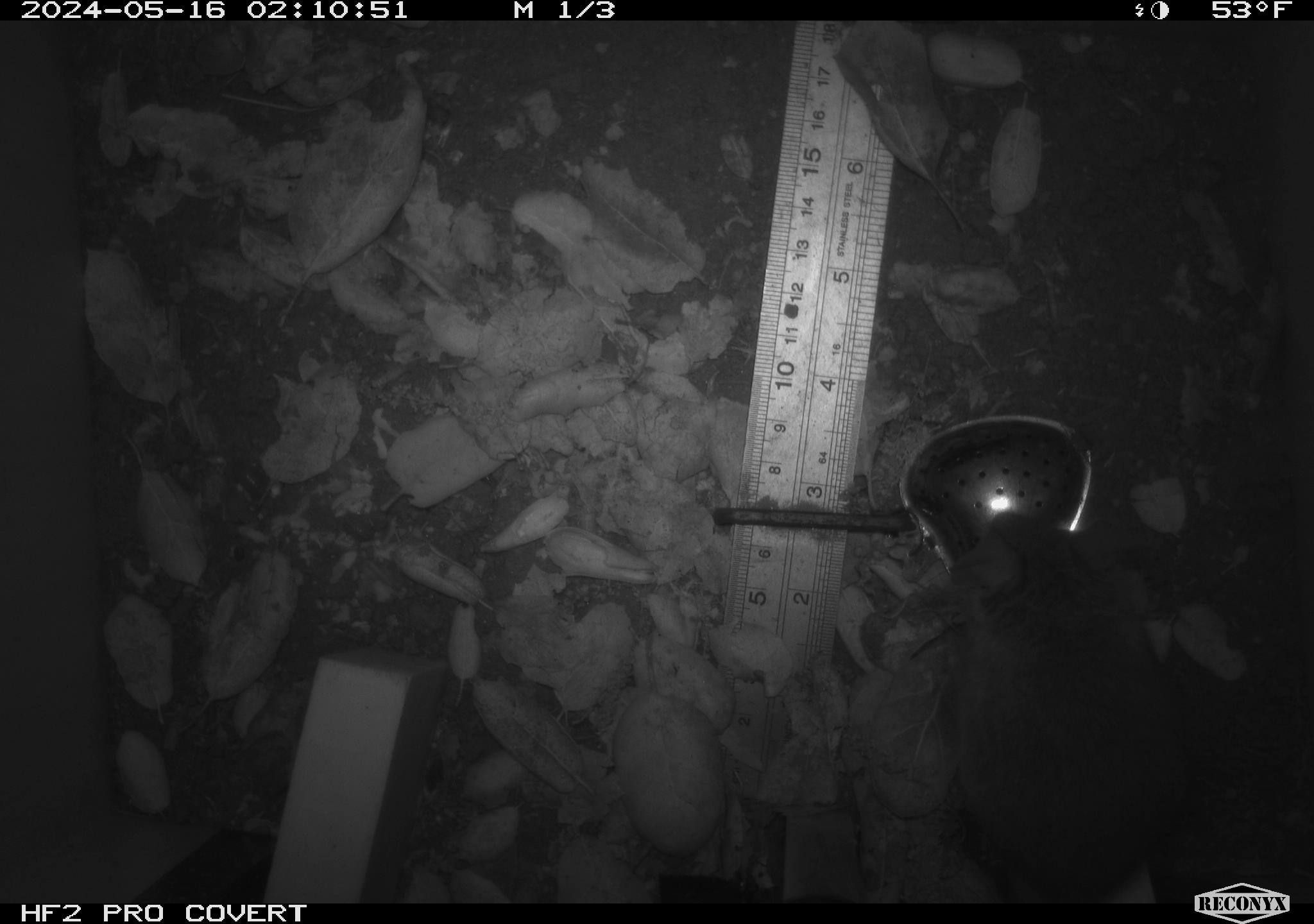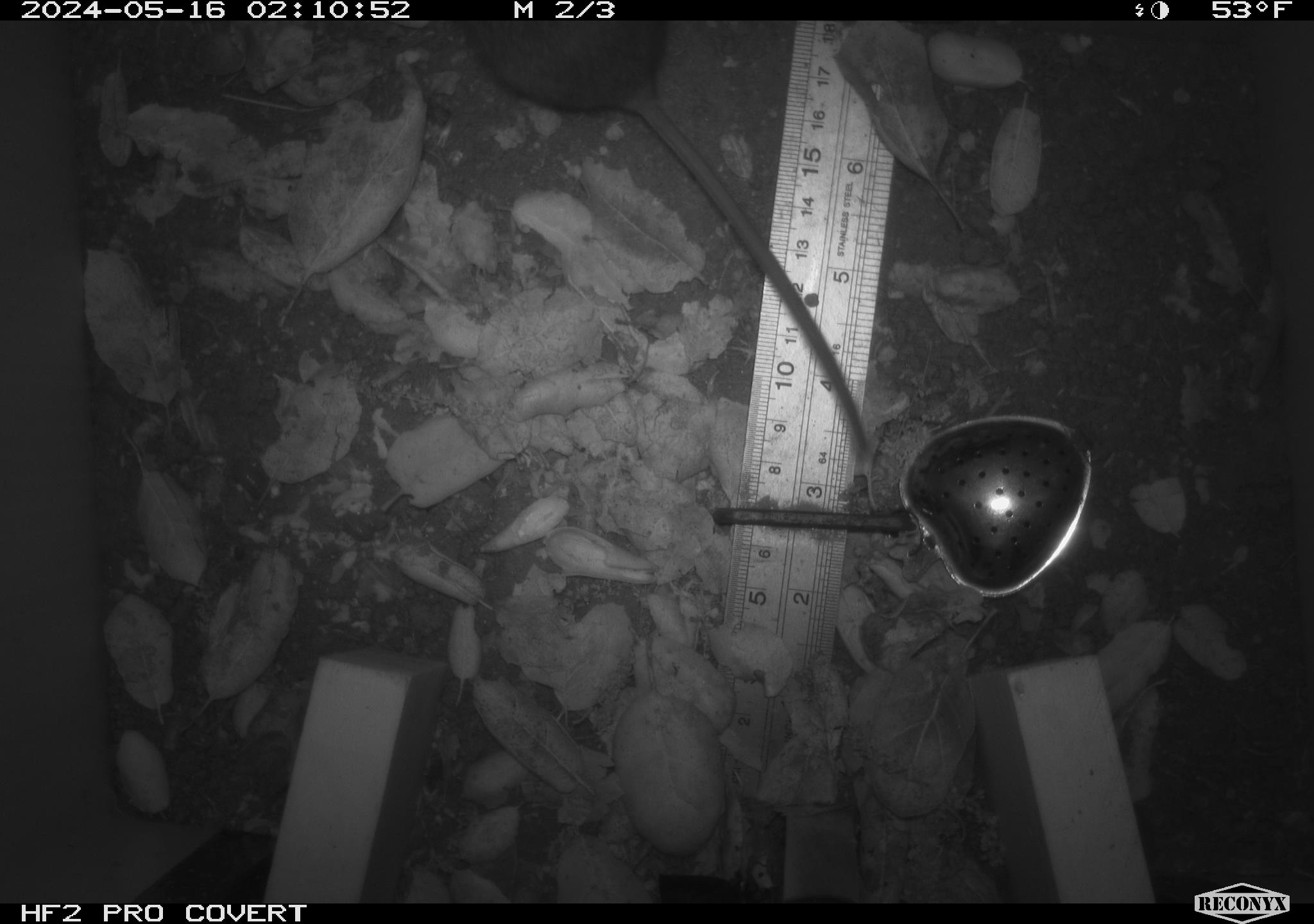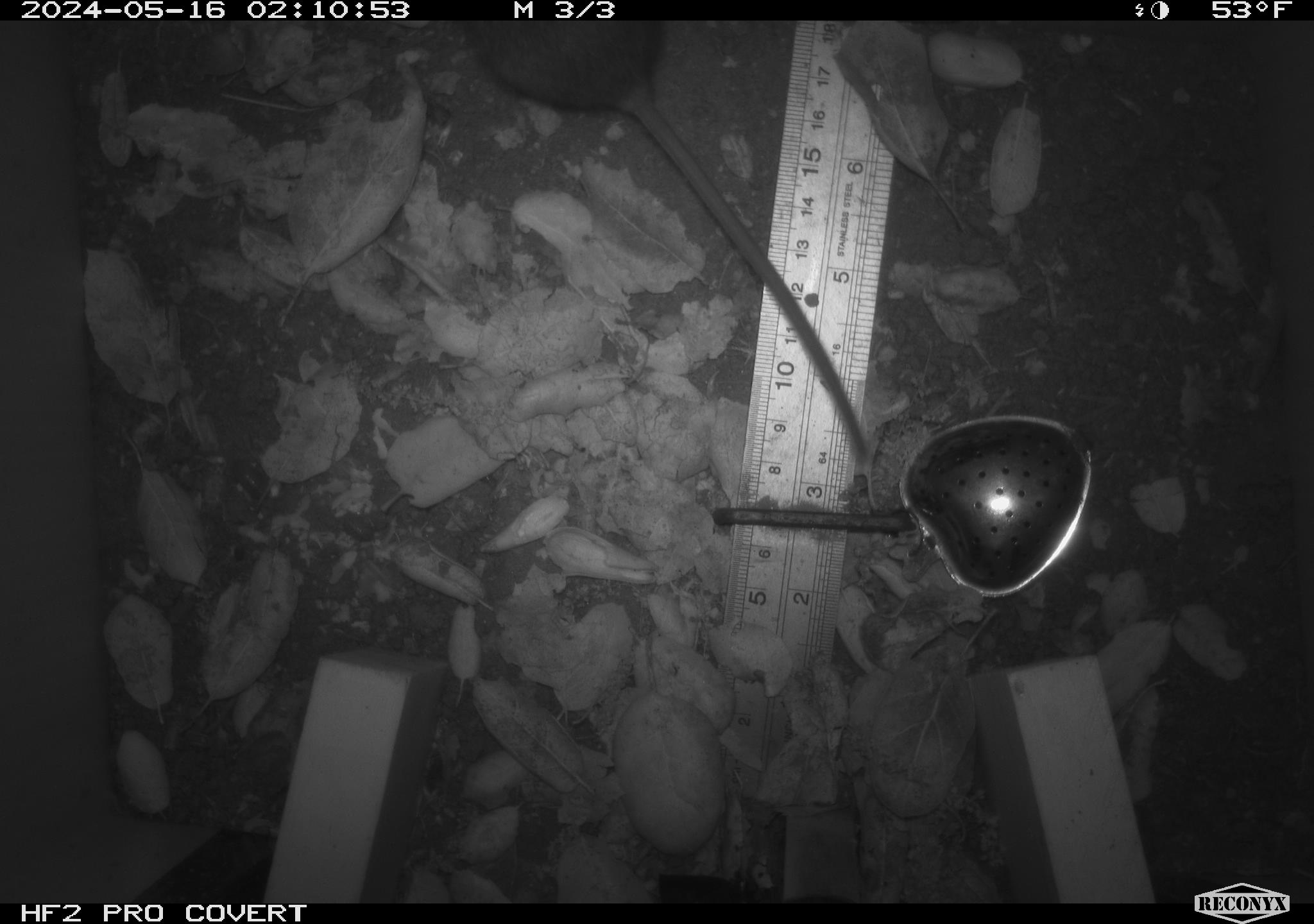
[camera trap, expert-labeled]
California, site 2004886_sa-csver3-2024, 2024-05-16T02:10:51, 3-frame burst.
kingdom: Animalia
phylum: Chordata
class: Mammalia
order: Rodentia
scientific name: Rodentia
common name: rodent